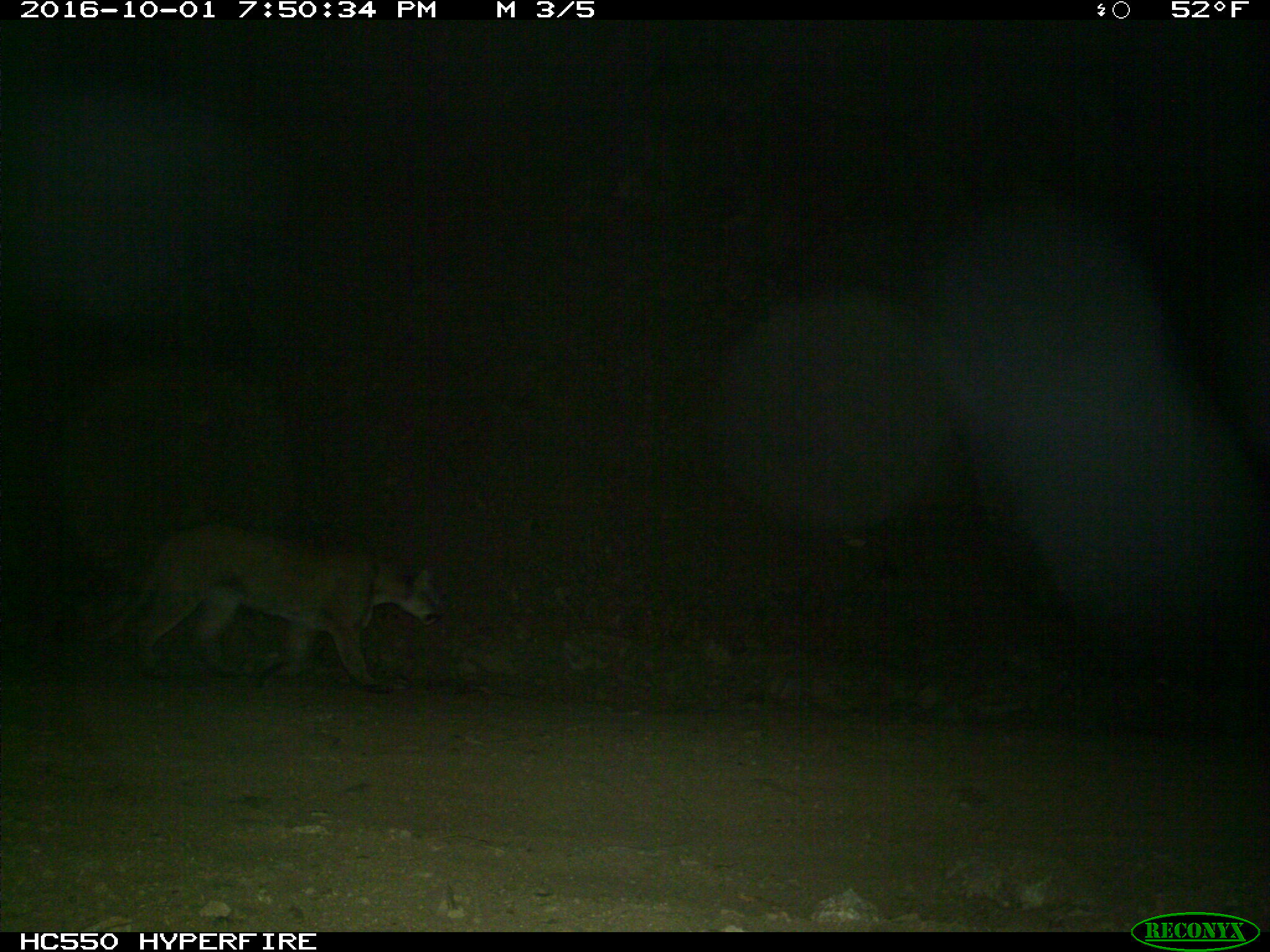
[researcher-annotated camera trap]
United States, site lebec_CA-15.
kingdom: Animalia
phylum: Chordata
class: Mammalia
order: Carnivora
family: Felidae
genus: Puma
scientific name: Puma concolor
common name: mountain lion